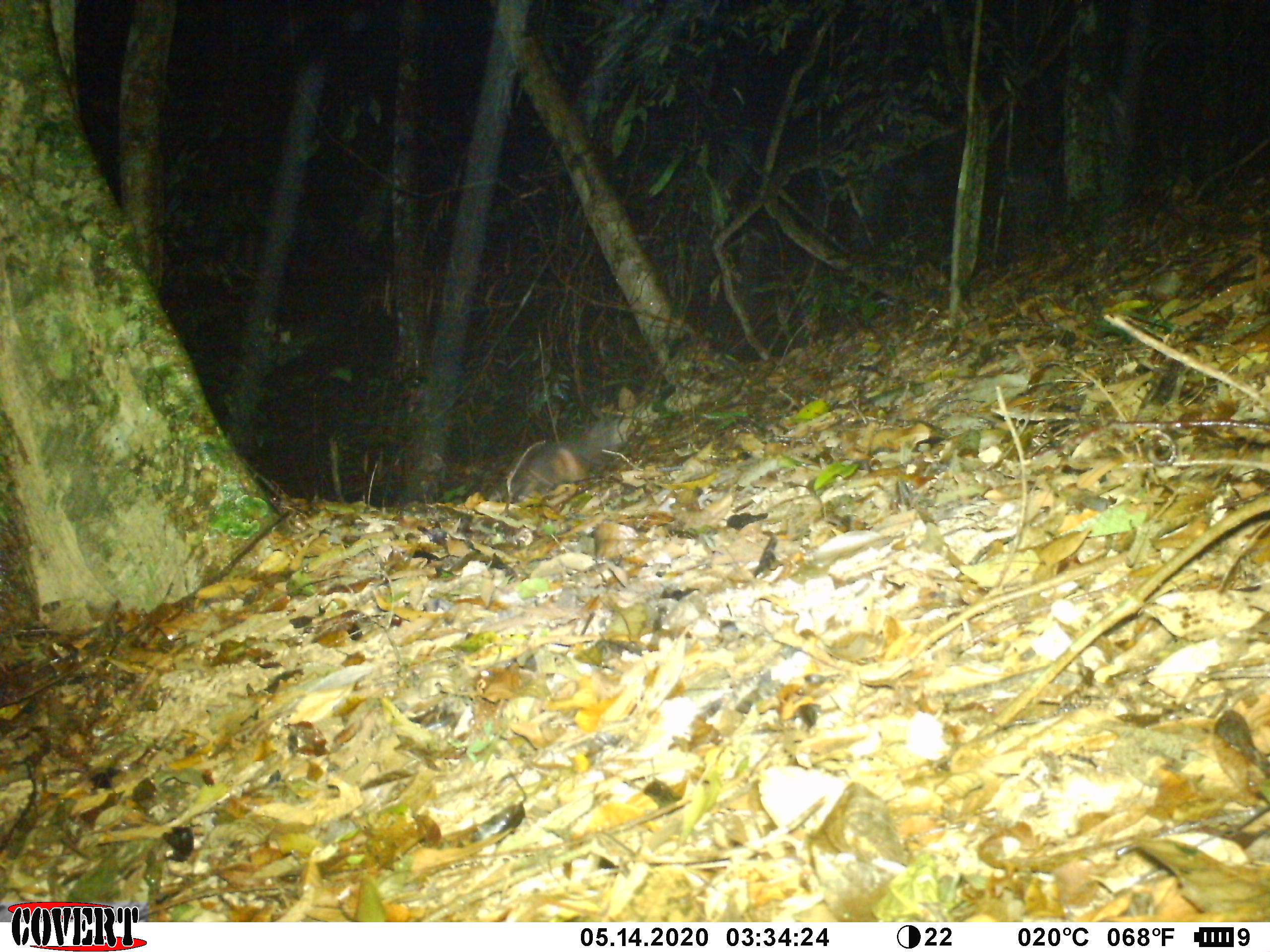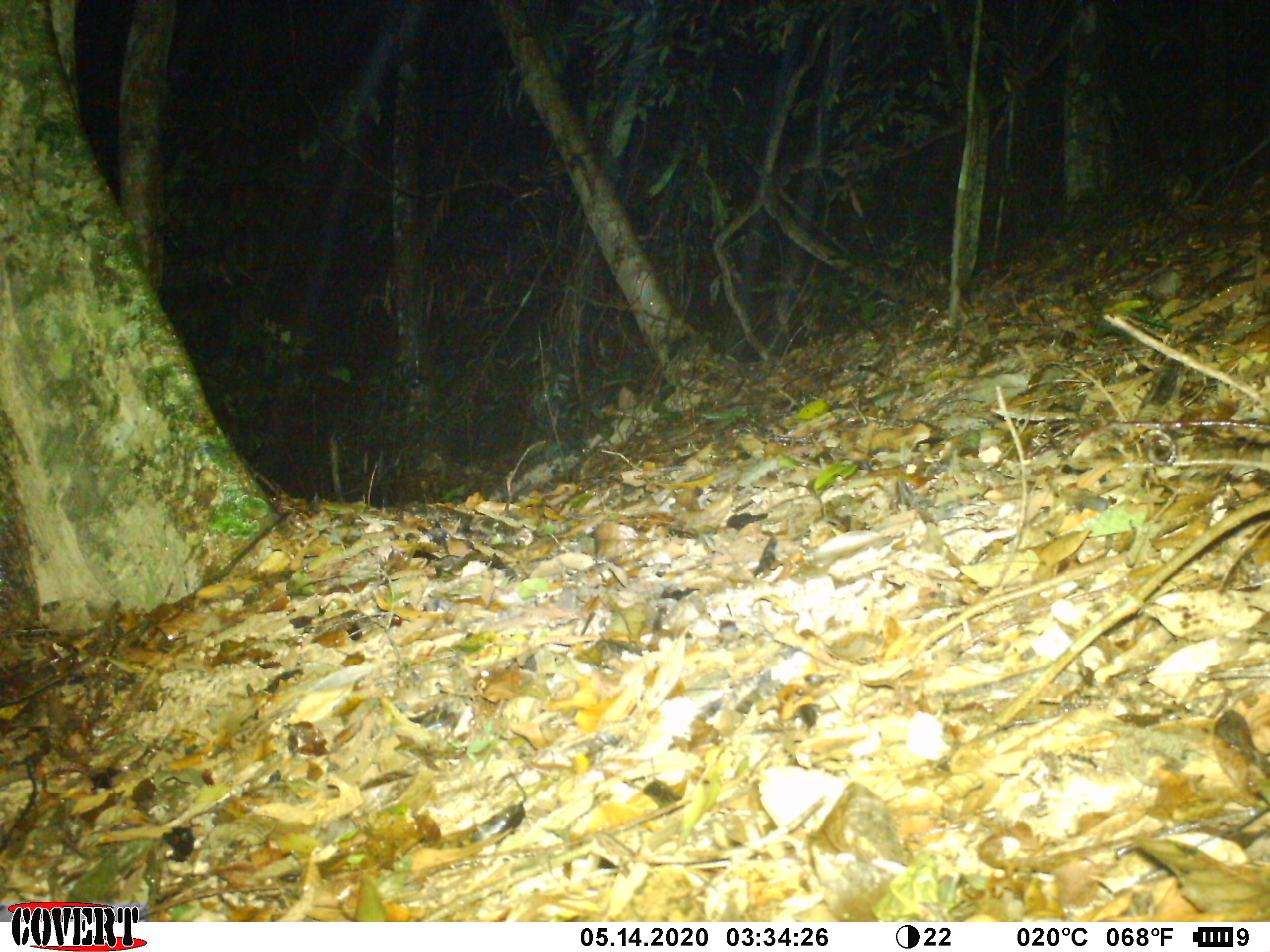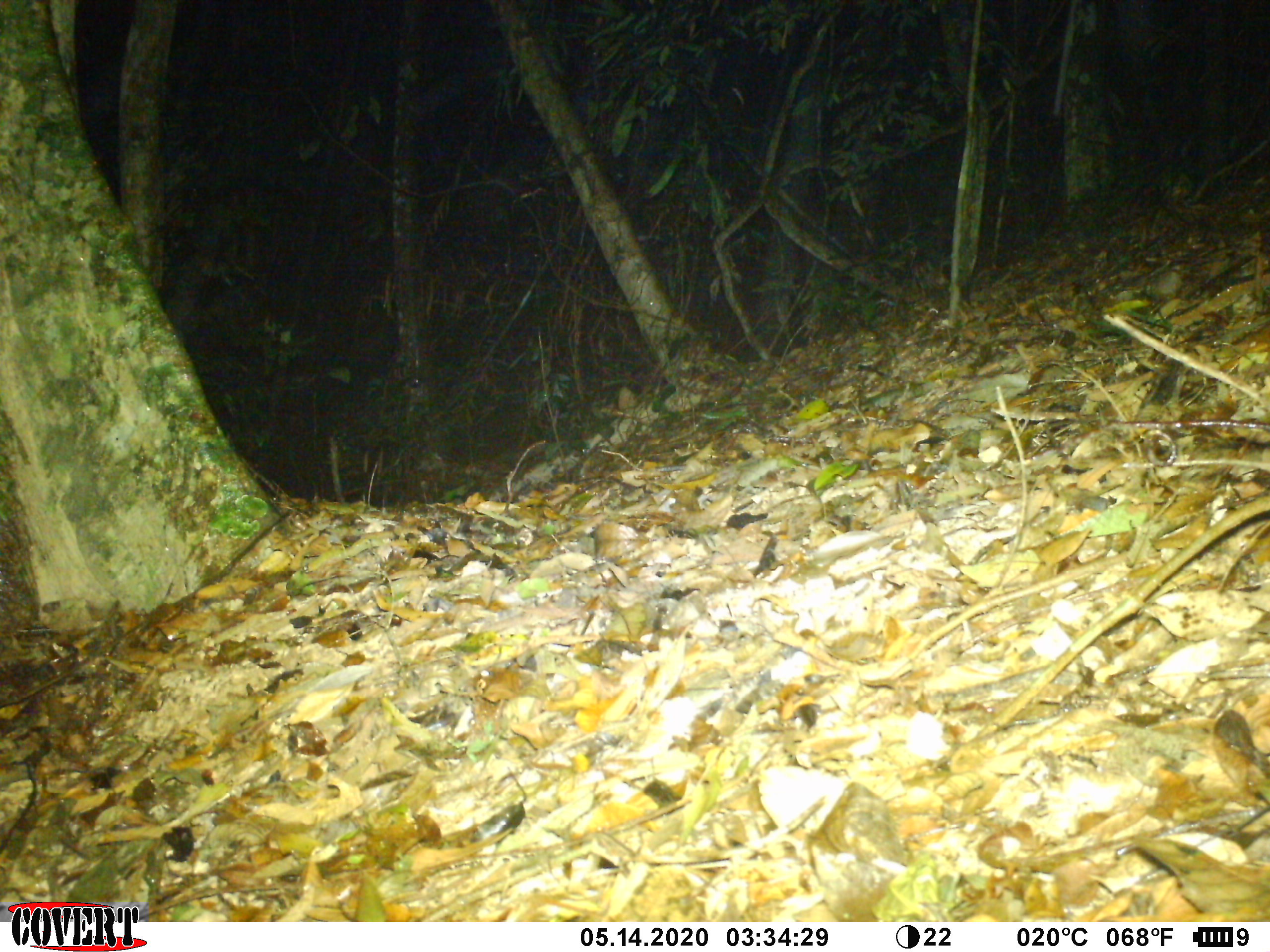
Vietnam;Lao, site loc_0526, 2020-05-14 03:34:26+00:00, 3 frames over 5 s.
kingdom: Animalia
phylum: Chordata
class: Mammalia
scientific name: Mammalia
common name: mammal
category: unidentified small mammal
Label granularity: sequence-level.